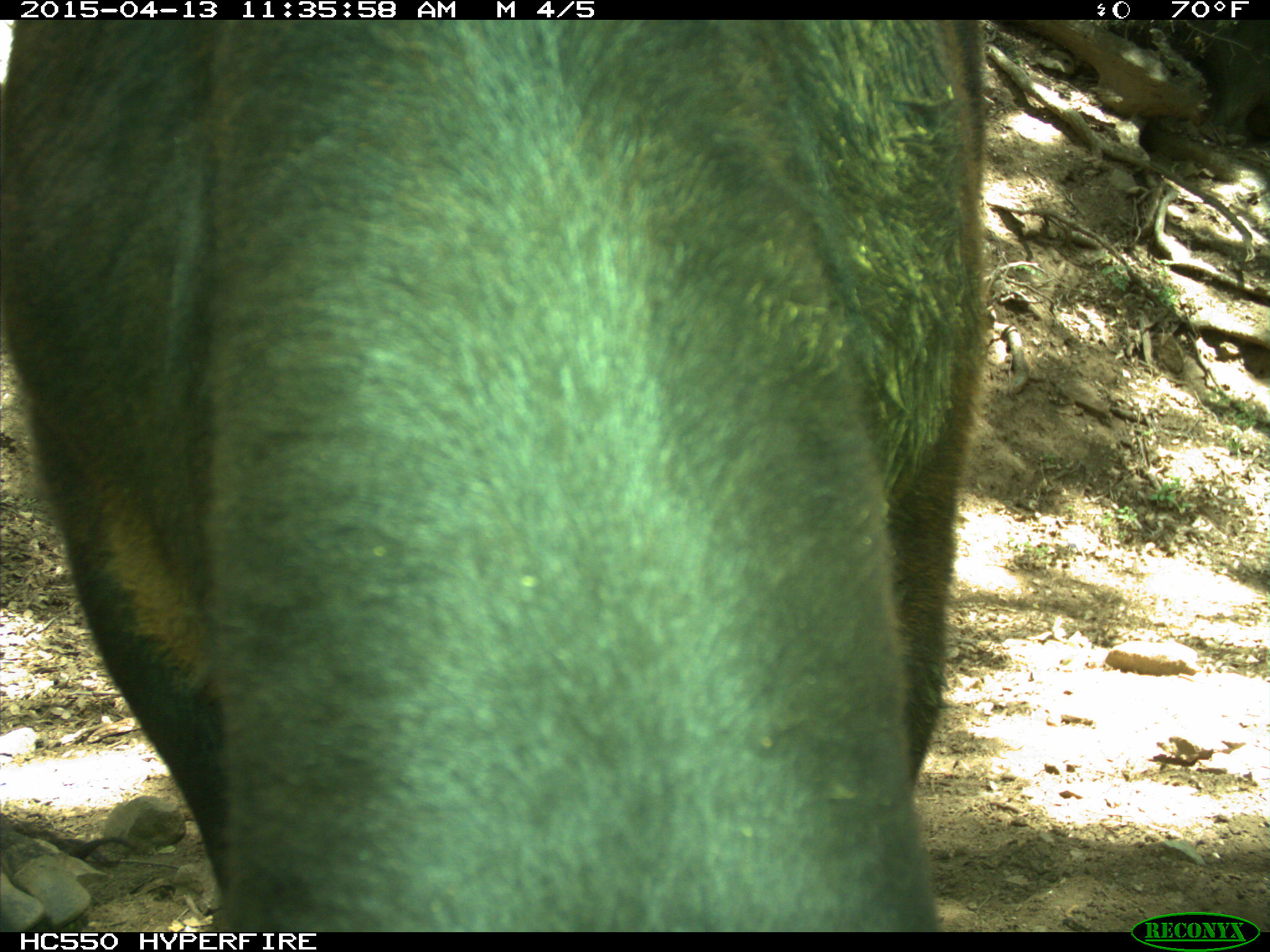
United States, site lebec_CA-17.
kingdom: Animalia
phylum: Chordata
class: Mammalia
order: Artiodactyla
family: Bovidae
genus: Bos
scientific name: Bos taurus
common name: domestic cow